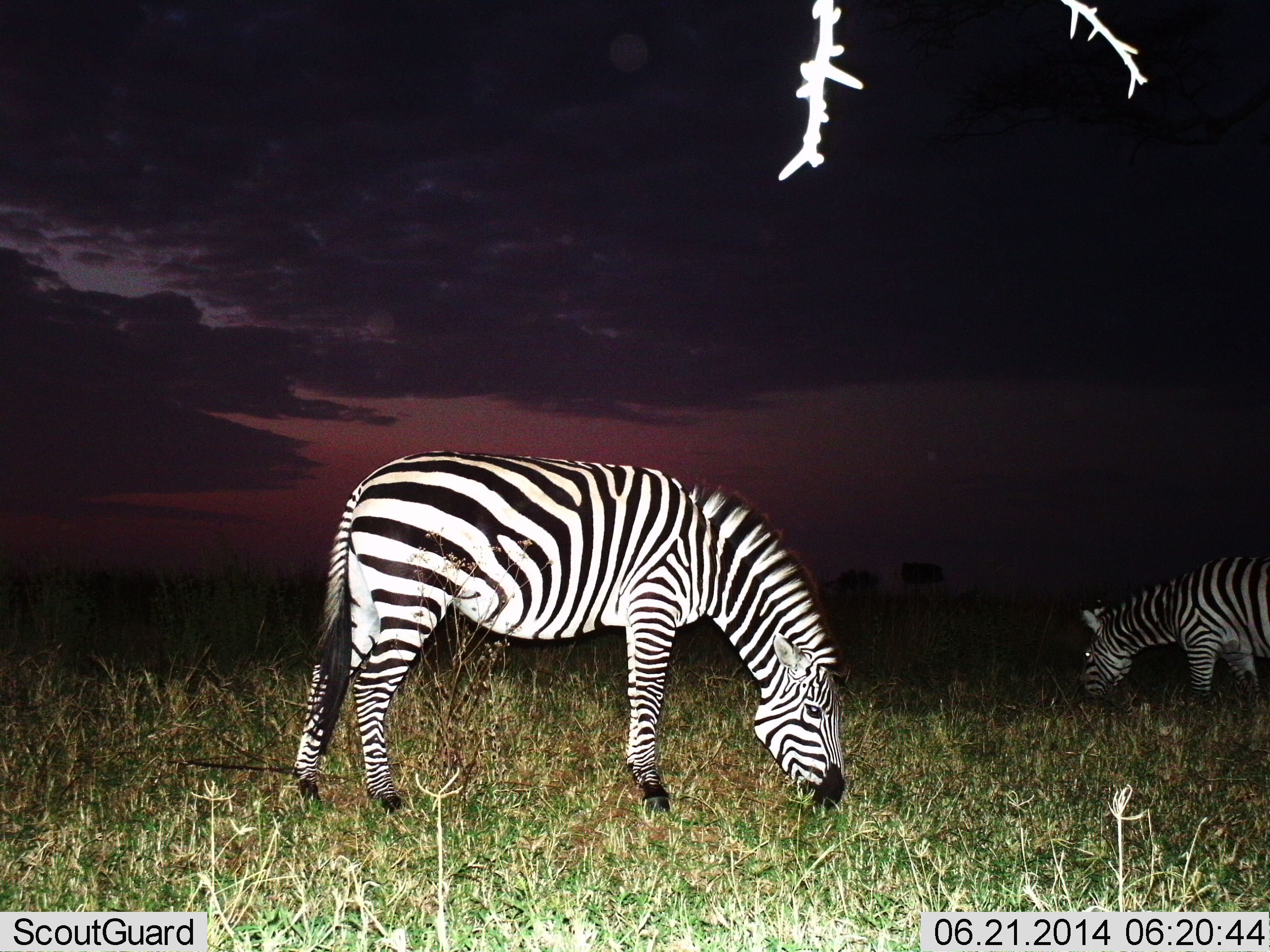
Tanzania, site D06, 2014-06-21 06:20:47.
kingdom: Animalia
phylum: Chordata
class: Mammalia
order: Perissodactyla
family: Equidae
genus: Equus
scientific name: Equus quagga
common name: plains zebra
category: zebra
Zebra (plains zebra) (Equus quagga), count 2. Behavior (volunteer vote fractions): standing 30%, resting 0%, moving 0%, interacting 0%. Young present (vote fraction): 0%. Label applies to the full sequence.